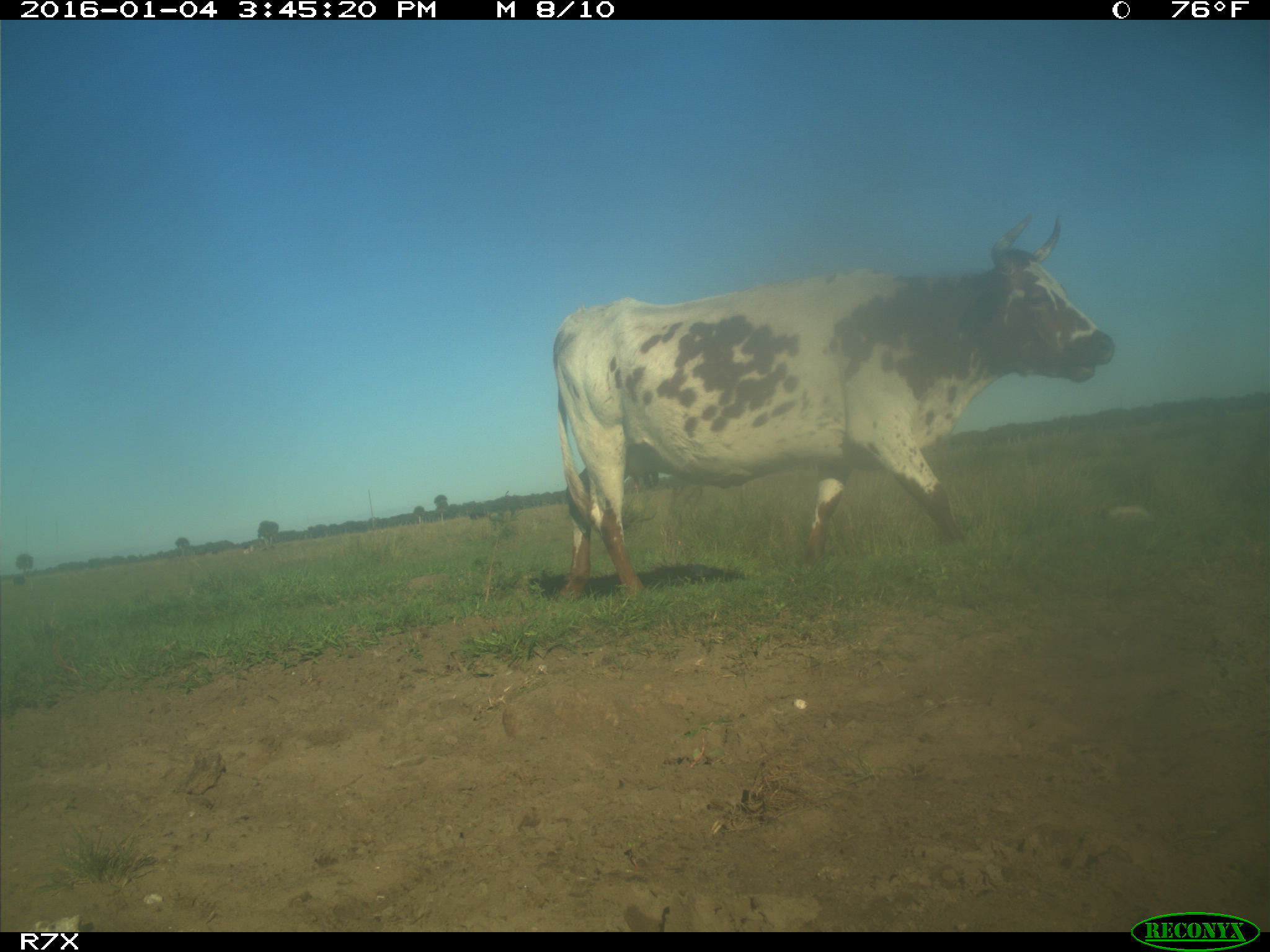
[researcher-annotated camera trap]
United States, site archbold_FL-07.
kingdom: Animalia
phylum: Chordata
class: Mammalia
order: Artiodactyla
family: Bovidae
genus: Bos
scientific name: Bos taurus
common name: domestic cow